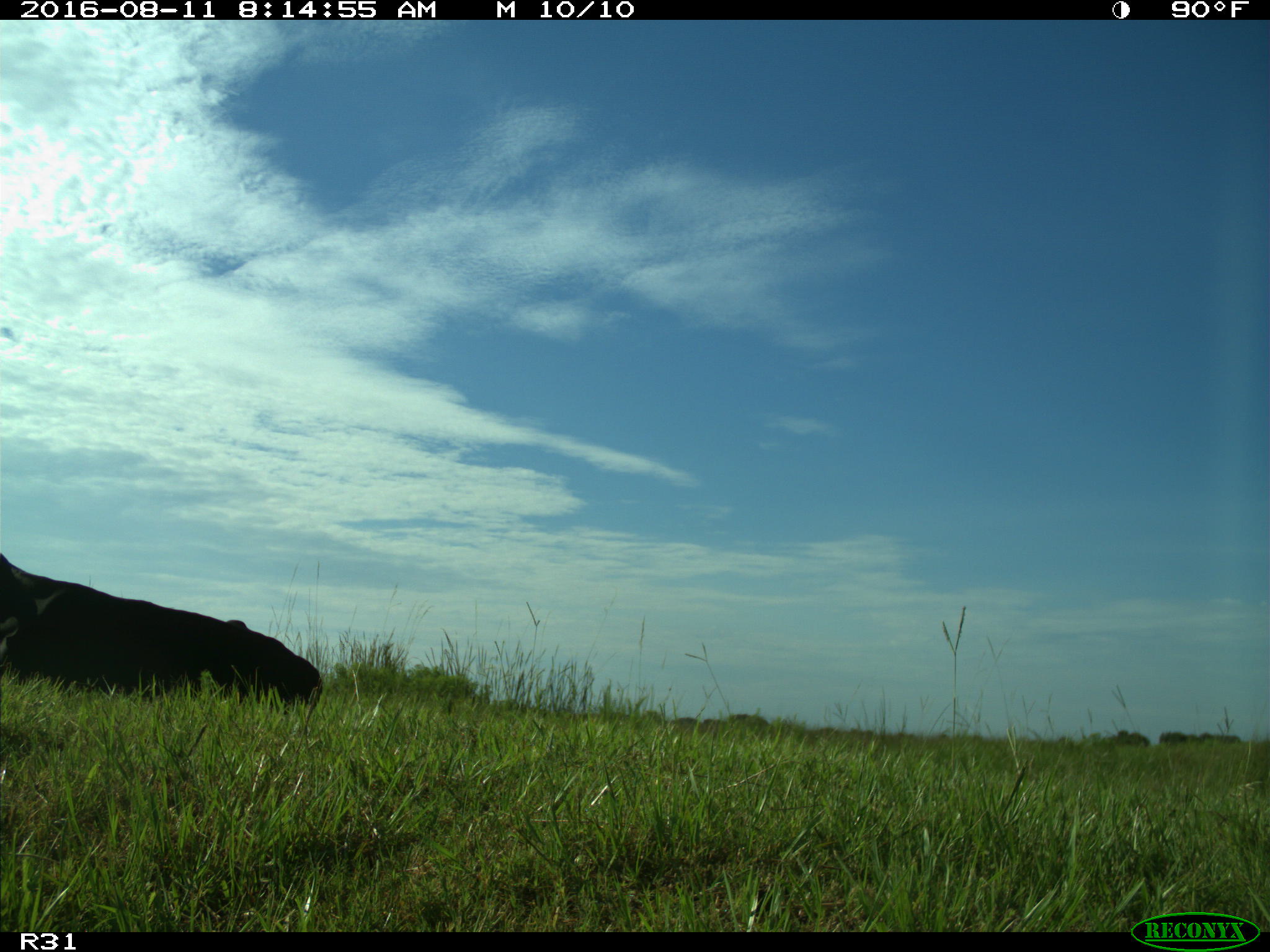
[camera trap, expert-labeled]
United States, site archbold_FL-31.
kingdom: Animalia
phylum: Chordata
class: Mammalia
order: Artiodactyla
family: Bovidae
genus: Bos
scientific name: Bos taurus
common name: domestic cow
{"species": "Bos taurus (domestic cow)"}